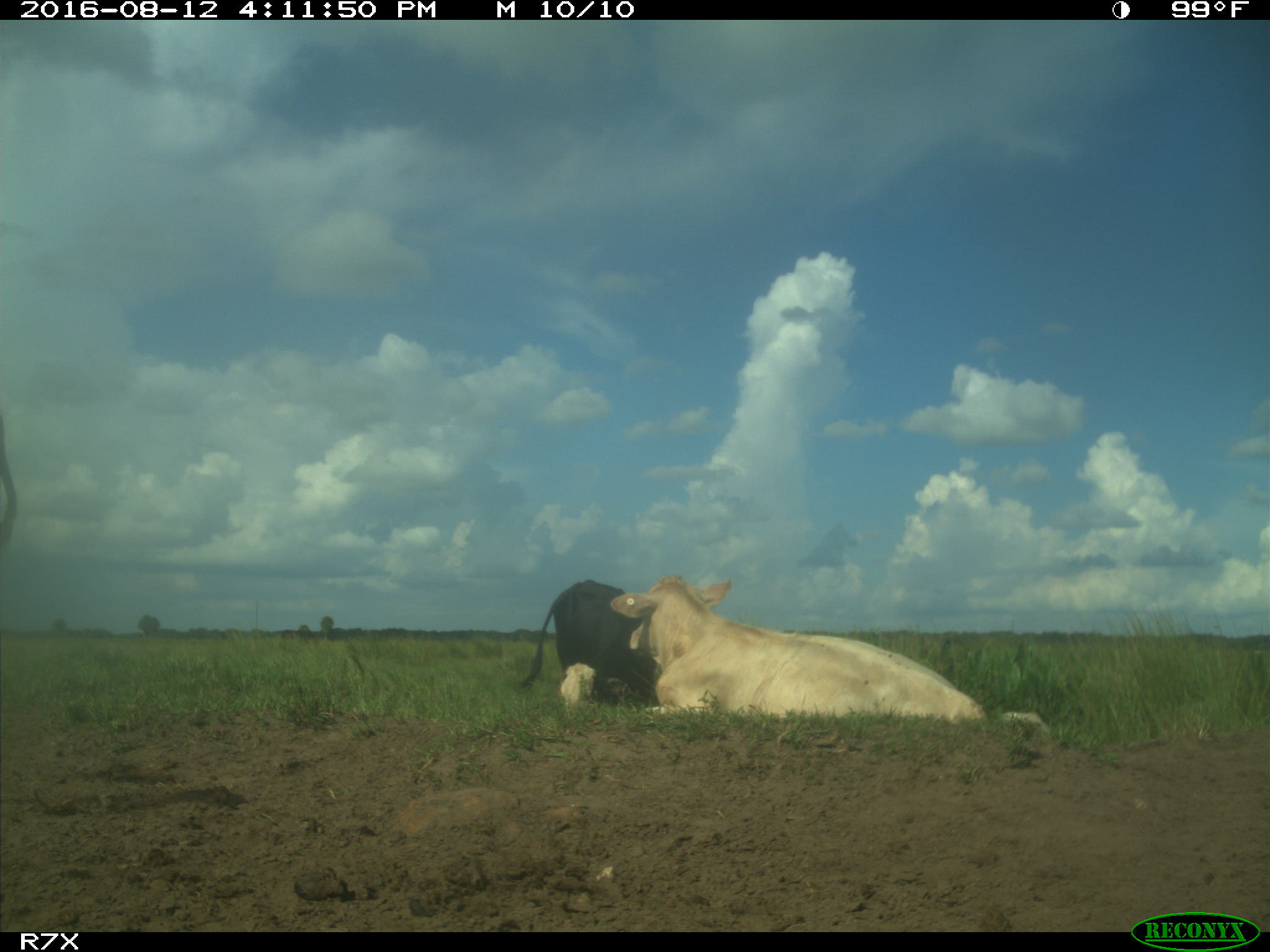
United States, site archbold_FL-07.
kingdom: Animalia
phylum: Chordata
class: Mammalia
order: Artiodactyla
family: Bovidae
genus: Bos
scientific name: Bos taurus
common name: domestic cow